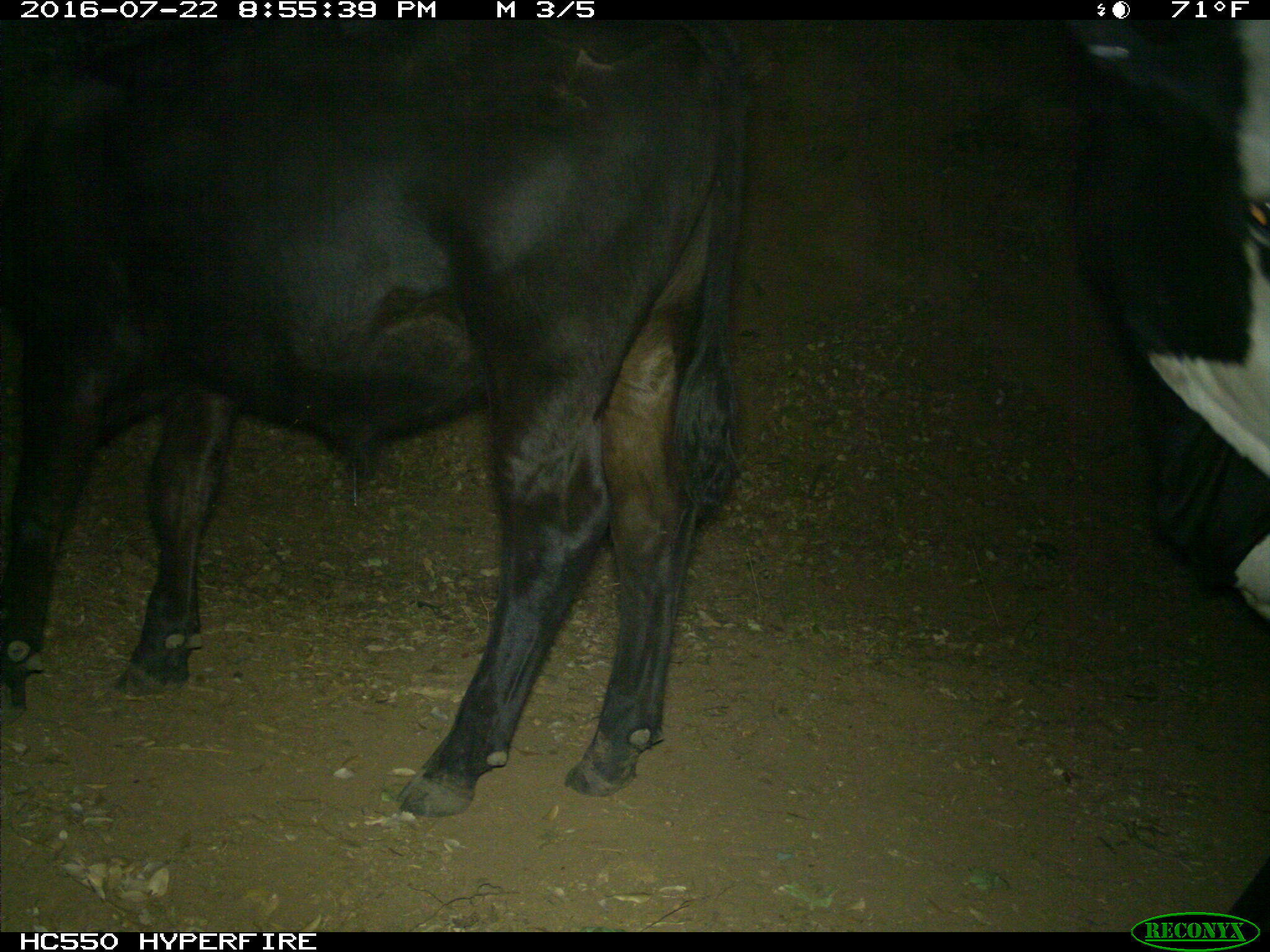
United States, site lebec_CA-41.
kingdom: Animalia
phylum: Chordata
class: Mammalia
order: Artiodactyla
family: Bovidae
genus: Bos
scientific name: Bos taurus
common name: domestic cow